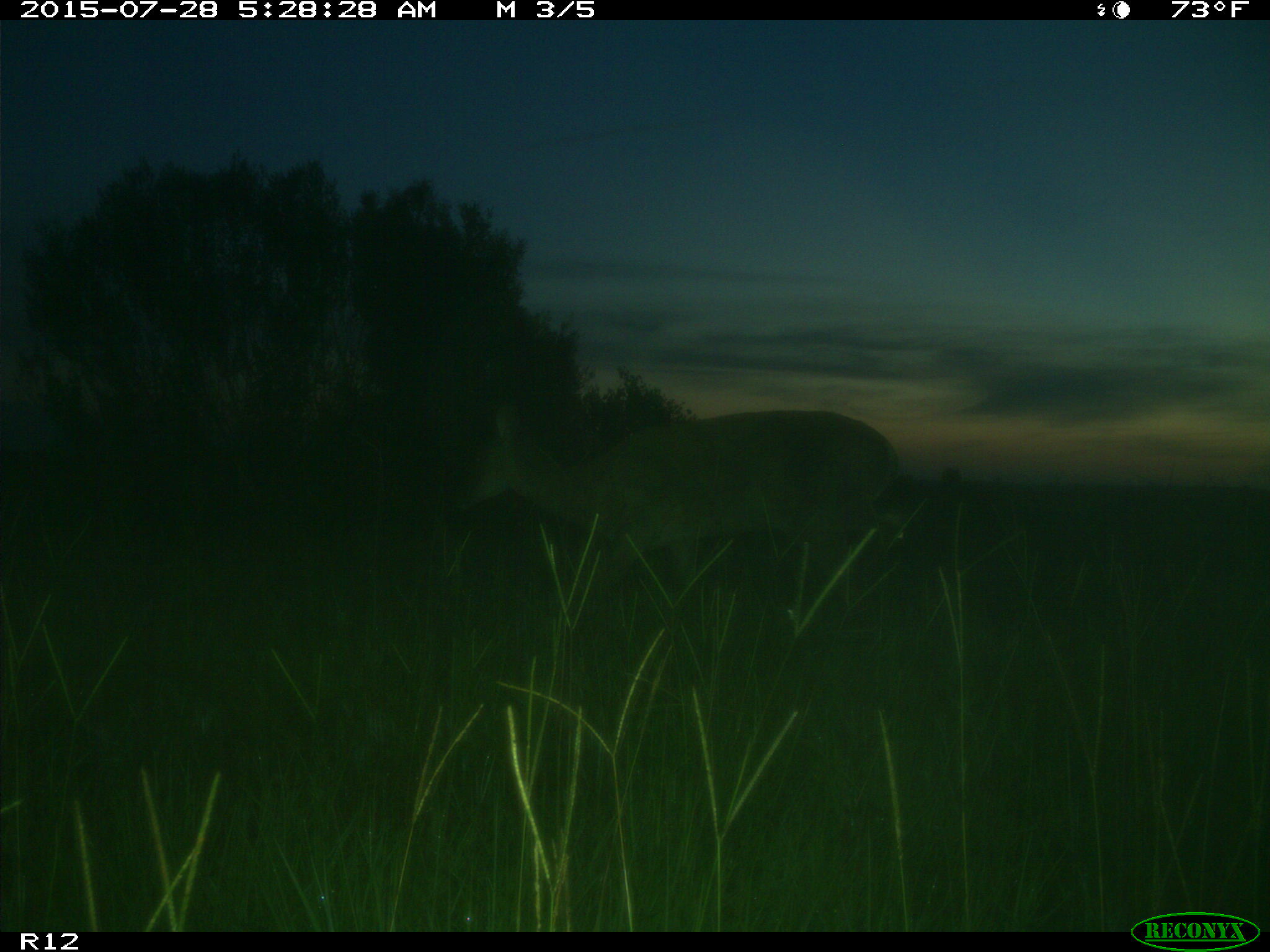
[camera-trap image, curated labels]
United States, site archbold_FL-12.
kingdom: Animalia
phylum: Chordata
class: Mammalia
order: Artiodactyla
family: Cervidae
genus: Odocoileus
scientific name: Odocoileus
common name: deer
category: unidentified deer